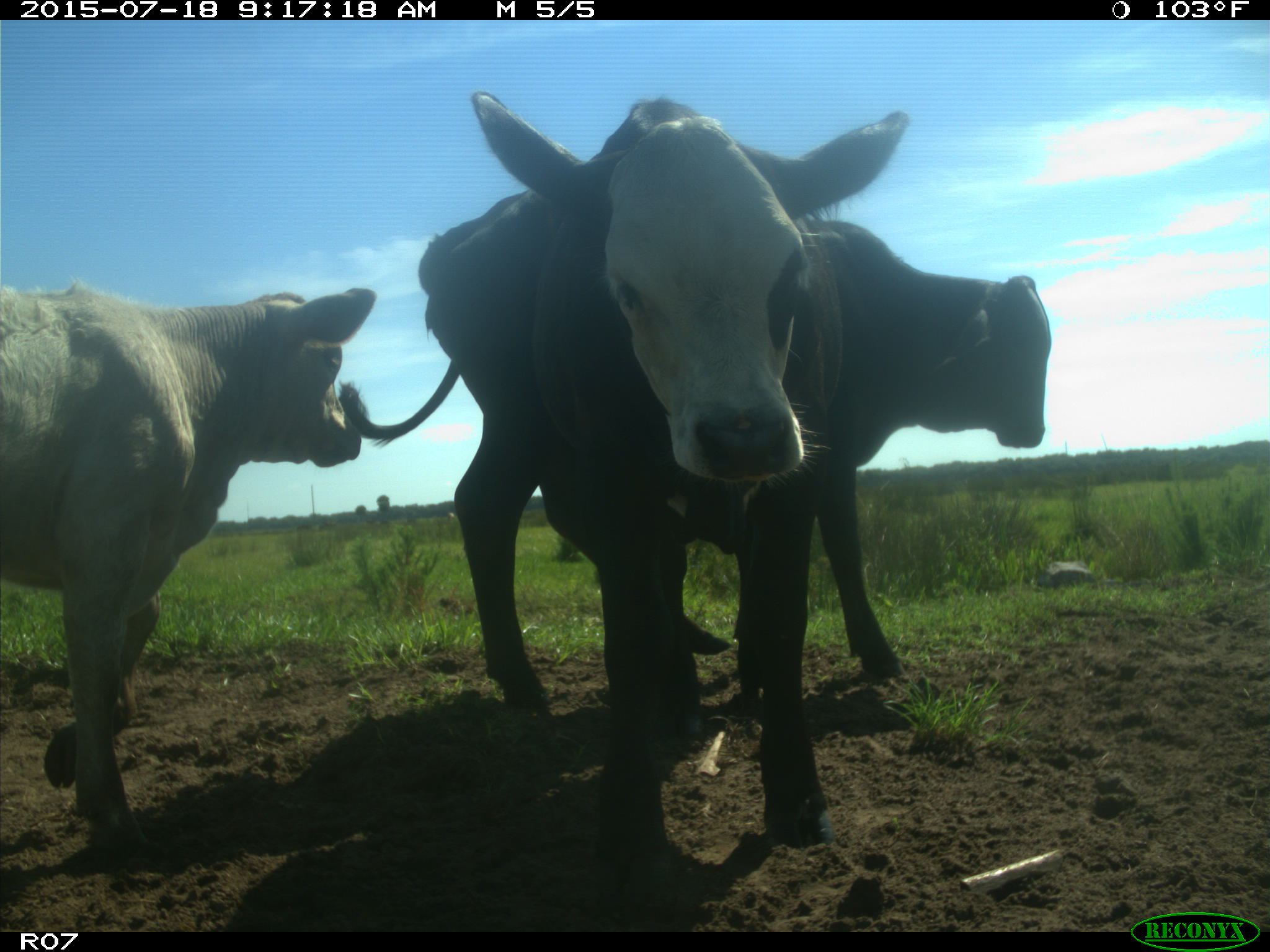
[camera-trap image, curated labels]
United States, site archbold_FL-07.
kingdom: Animalia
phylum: Chordata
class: Mammalia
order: Artiodactyla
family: Bovidae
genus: Bos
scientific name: Bos taurus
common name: domestic cow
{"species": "Bos taurus (domestic cow)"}